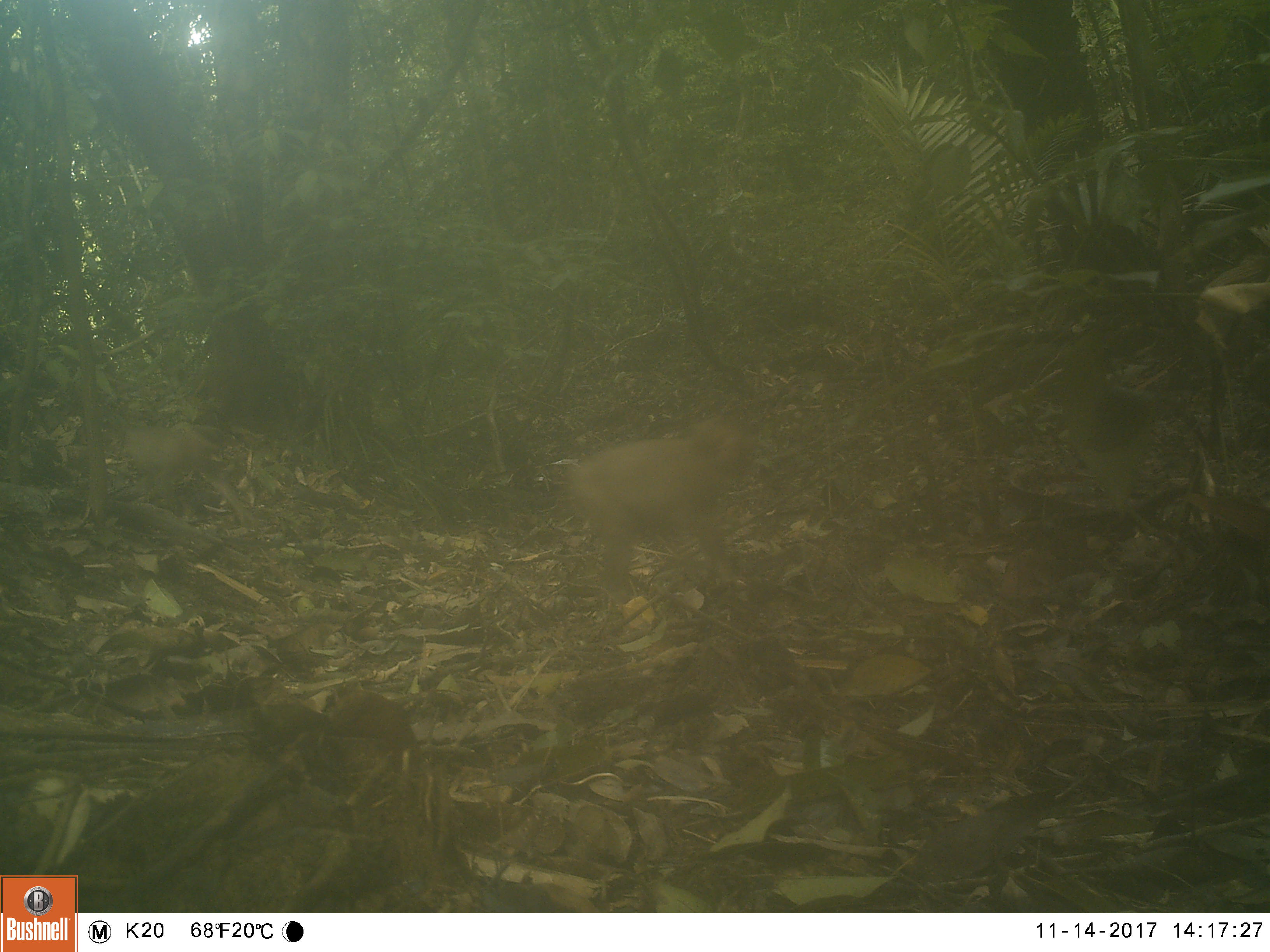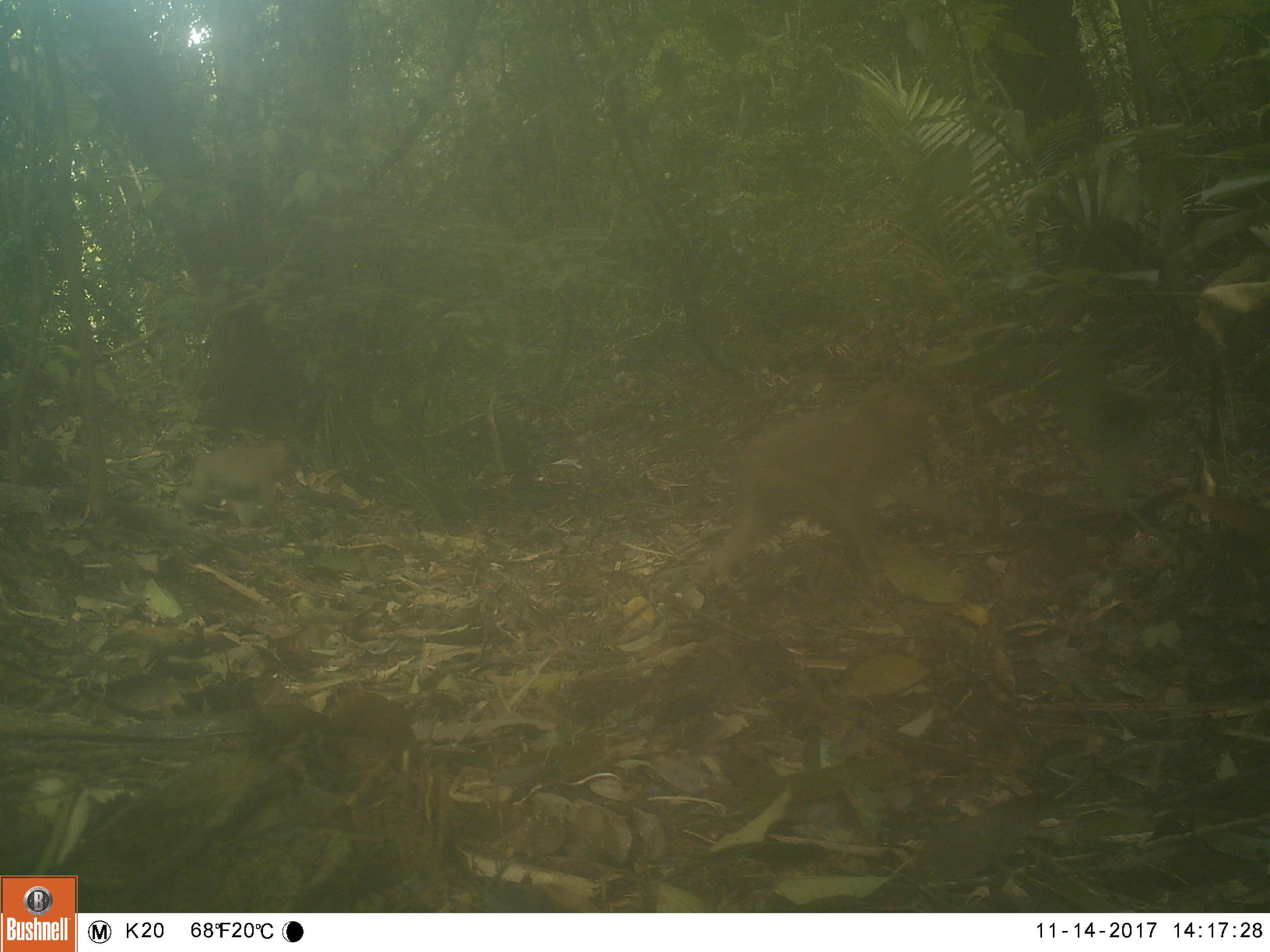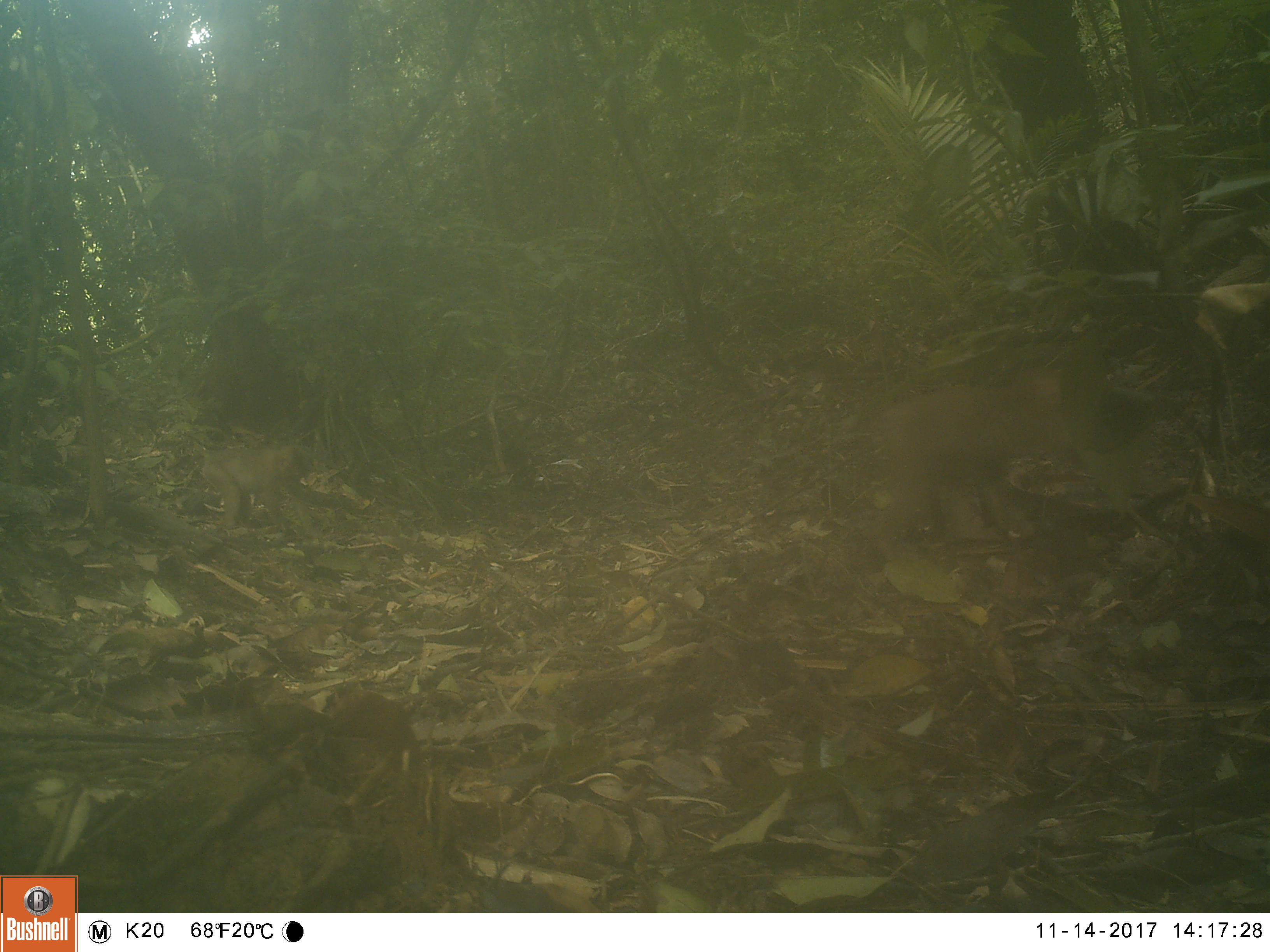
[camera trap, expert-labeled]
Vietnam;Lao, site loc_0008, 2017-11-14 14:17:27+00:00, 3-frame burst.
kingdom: Animalia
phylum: Chordata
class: Mammalia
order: Primates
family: Cercopithecidae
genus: Macaca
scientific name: Macaca nemestrina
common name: pig-tailed macaque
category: pig tailed macaque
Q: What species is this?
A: Pig tailed macaque (pig-tailed macaque) (Macaca nemestrina).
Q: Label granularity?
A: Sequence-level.